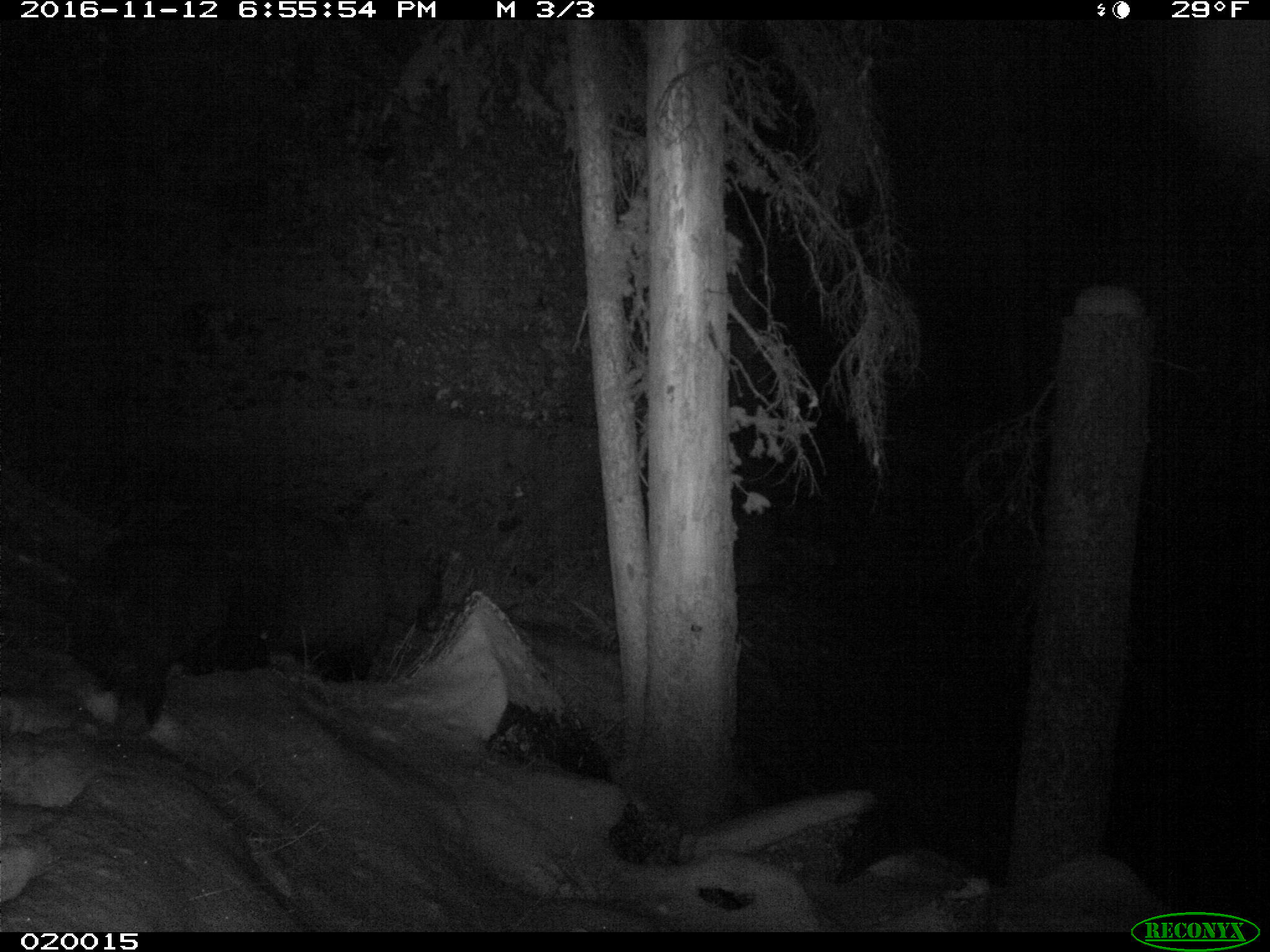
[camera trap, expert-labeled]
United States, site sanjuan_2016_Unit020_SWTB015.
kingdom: Animalia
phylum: Chordata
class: Mammalia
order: Carnivora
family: Ursidae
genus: Ursus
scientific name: Ursus americanus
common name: american black bear